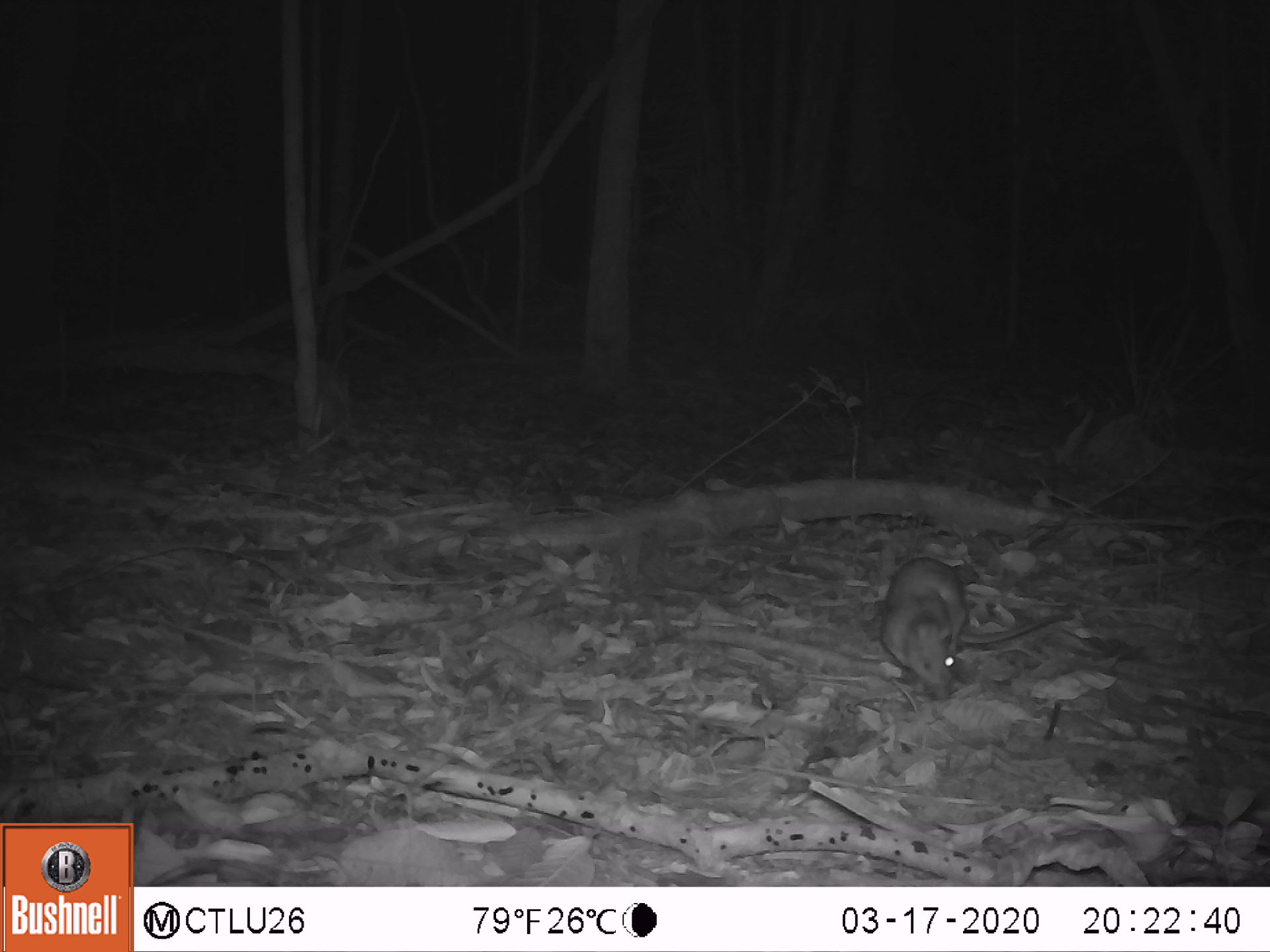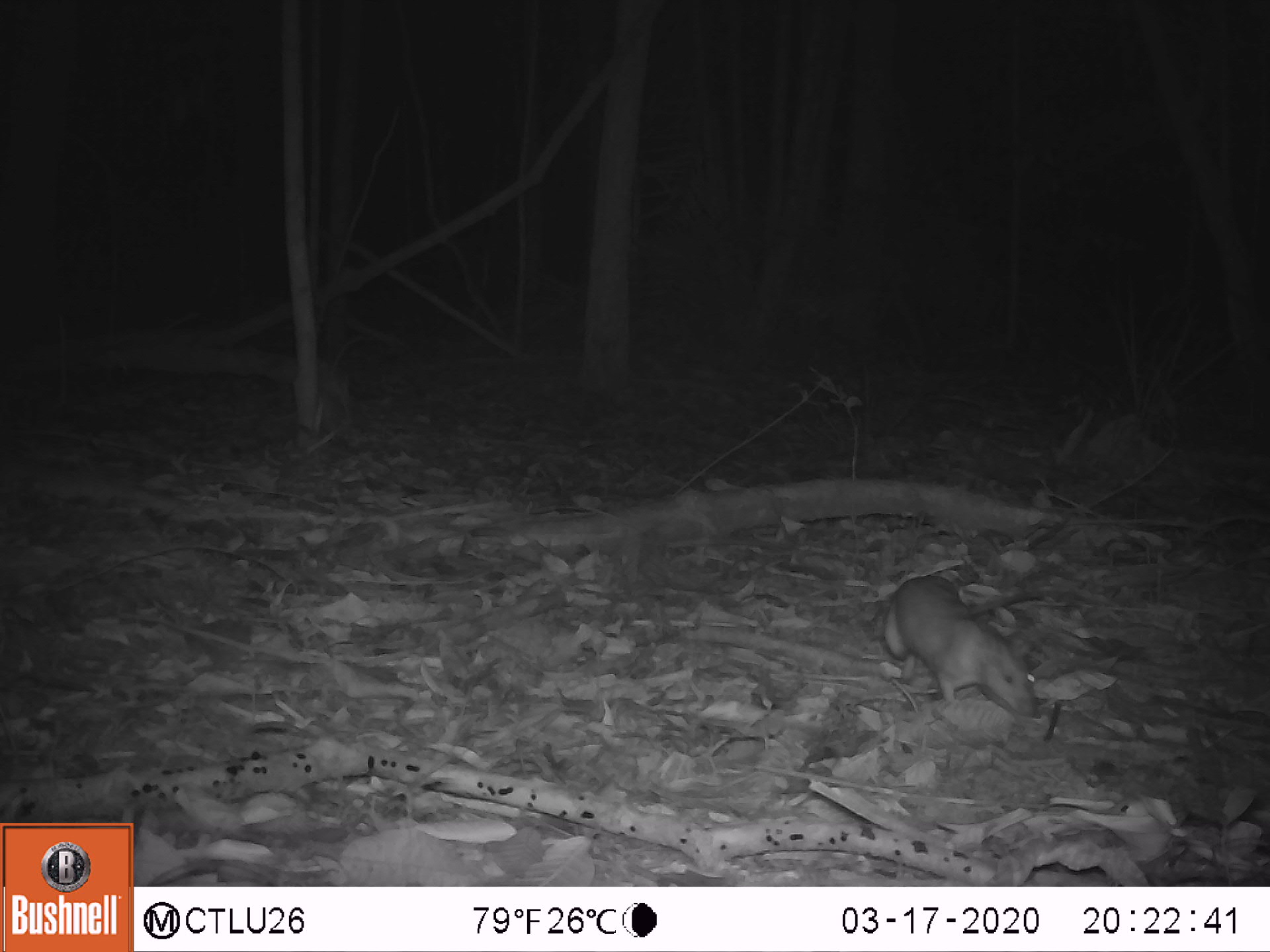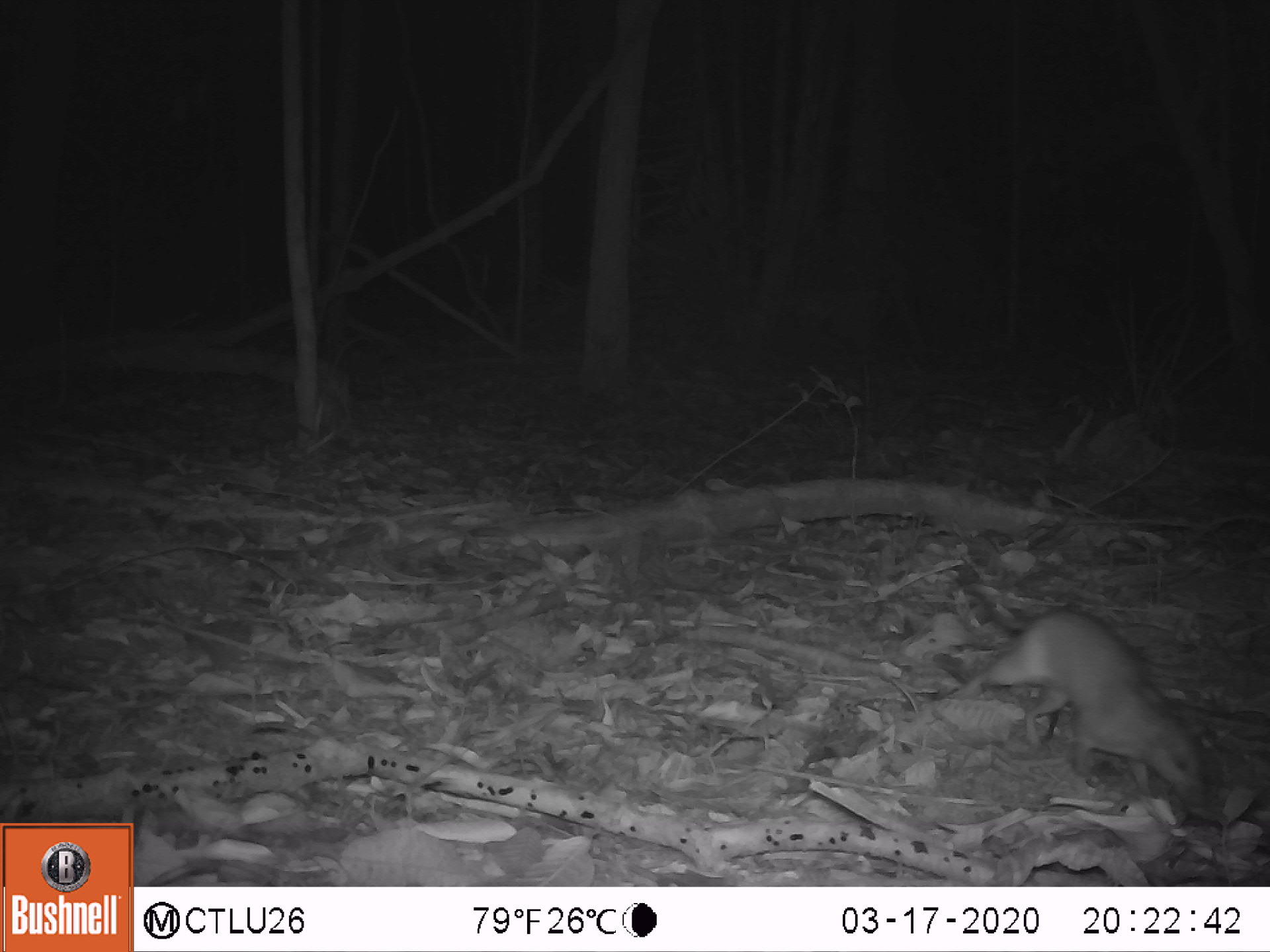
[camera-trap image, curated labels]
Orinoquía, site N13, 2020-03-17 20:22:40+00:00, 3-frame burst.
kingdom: Animalia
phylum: Chordata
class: Mammalia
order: Rodentia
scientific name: Rodentia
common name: rodent